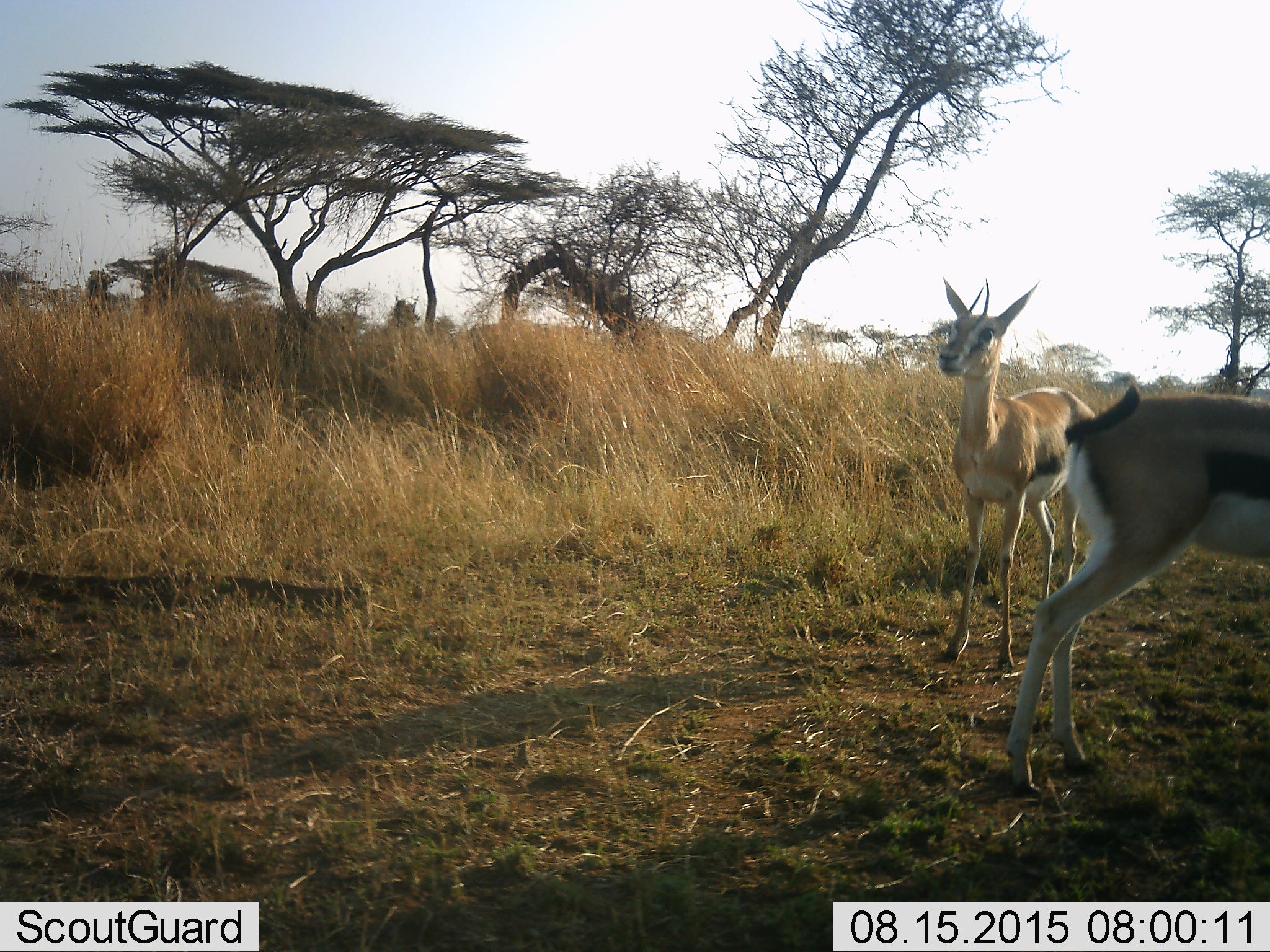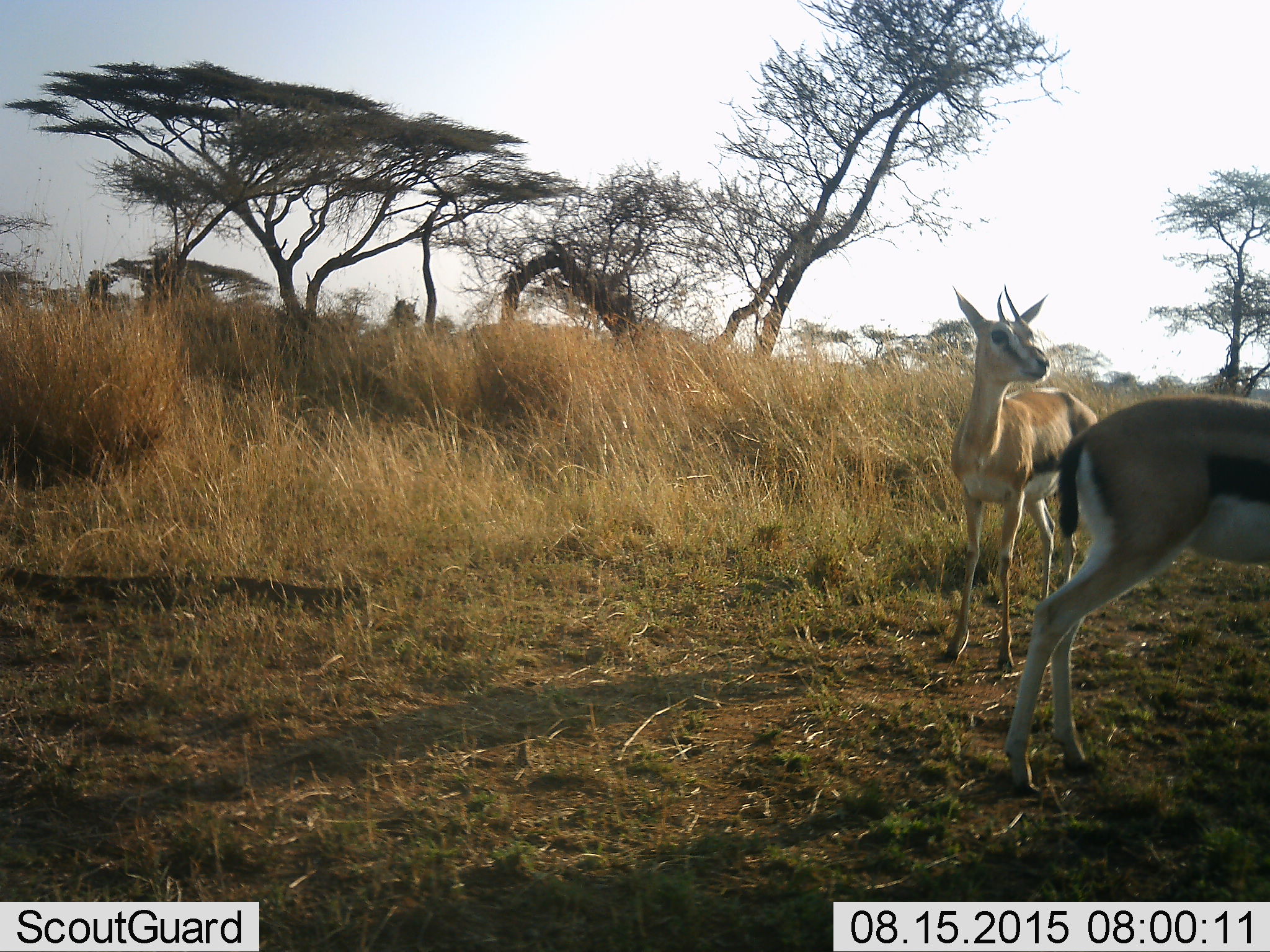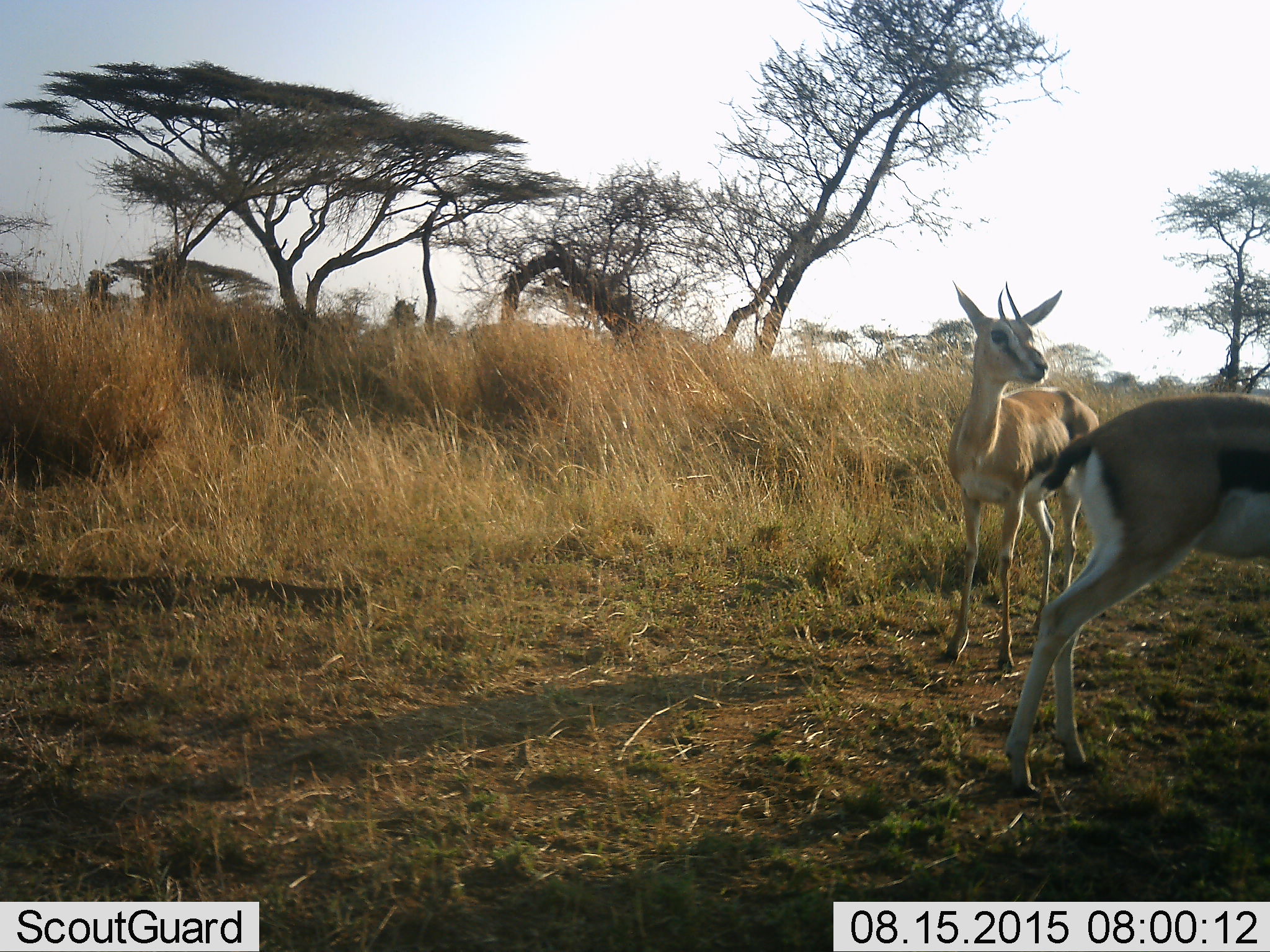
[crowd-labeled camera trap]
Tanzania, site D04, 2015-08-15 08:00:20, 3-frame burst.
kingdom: Animalia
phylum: Chordata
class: Mammalia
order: Artiodactyla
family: Bovidae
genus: Eudorcas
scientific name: Eudorcas thomsonii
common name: thomson's gazelle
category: gazellethomsons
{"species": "gazellethomsons (thomson's gazelle) (Eudorcas thomsonii)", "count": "2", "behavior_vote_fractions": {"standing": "92%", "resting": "0%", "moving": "15%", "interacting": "0%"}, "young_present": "15%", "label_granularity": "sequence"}